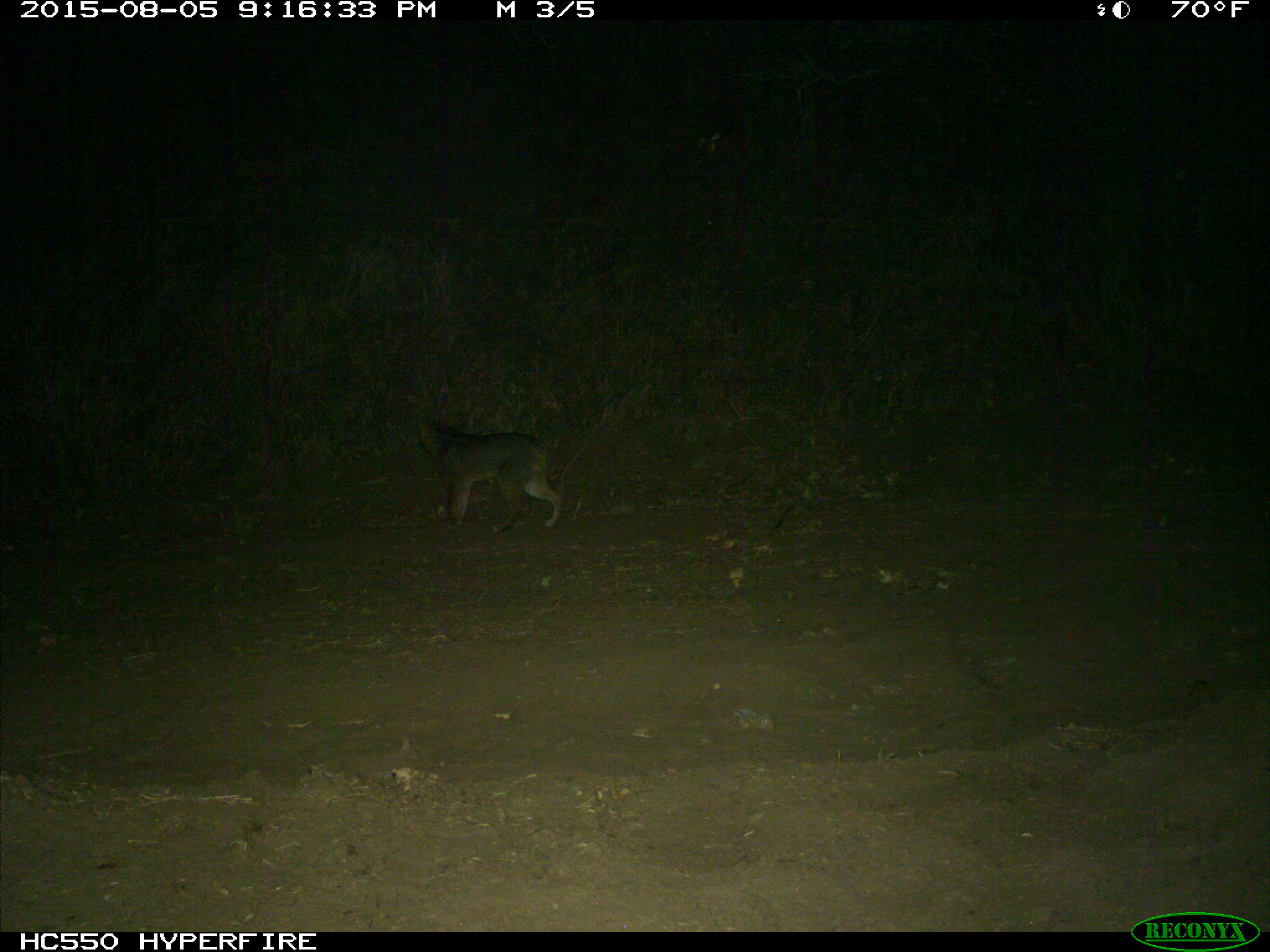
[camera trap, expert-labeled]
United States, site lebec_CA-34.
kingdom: Animalia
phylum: Chordata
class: Mammalia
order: Carnivora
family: Canidae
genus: Urocyon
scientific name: Urocyon cinereoargenteus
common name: gray fox